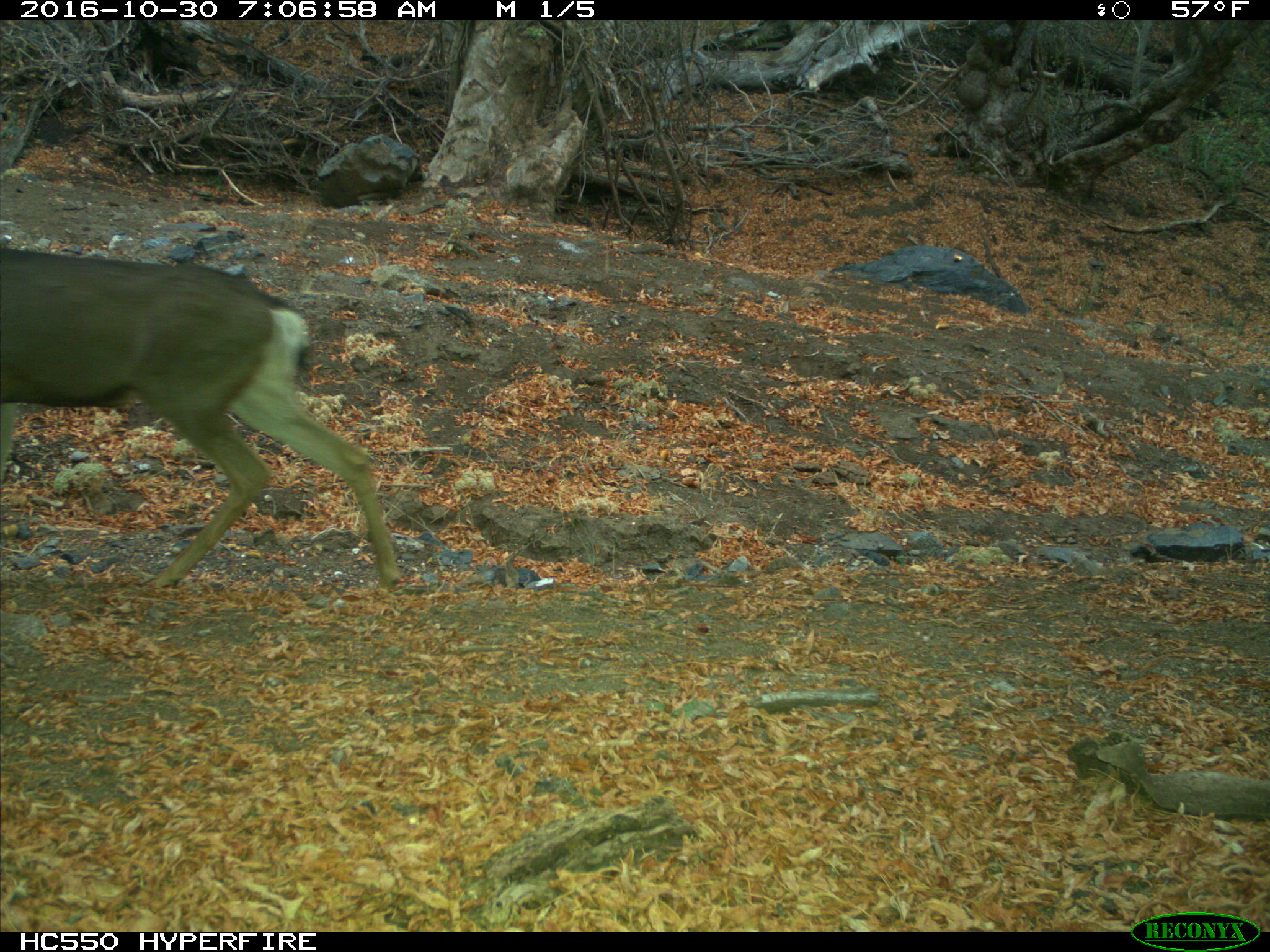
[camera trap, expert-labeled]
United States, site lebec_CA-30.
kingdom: Animalia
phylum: Chordata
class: Mammalia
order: Artiodactyla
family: Cervidae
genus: Odocoileus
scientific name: Odocoileus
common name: deer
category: unidentified deer